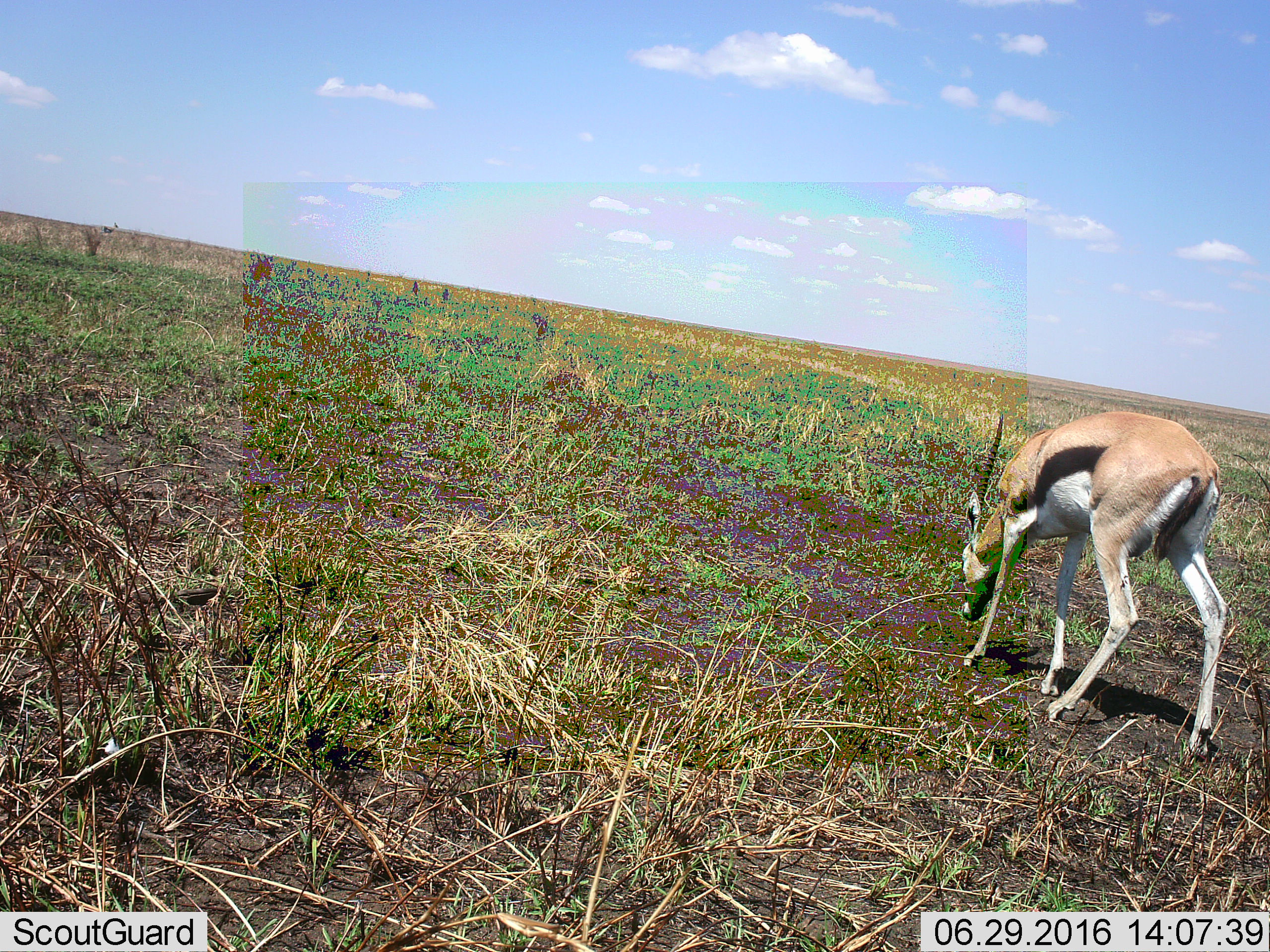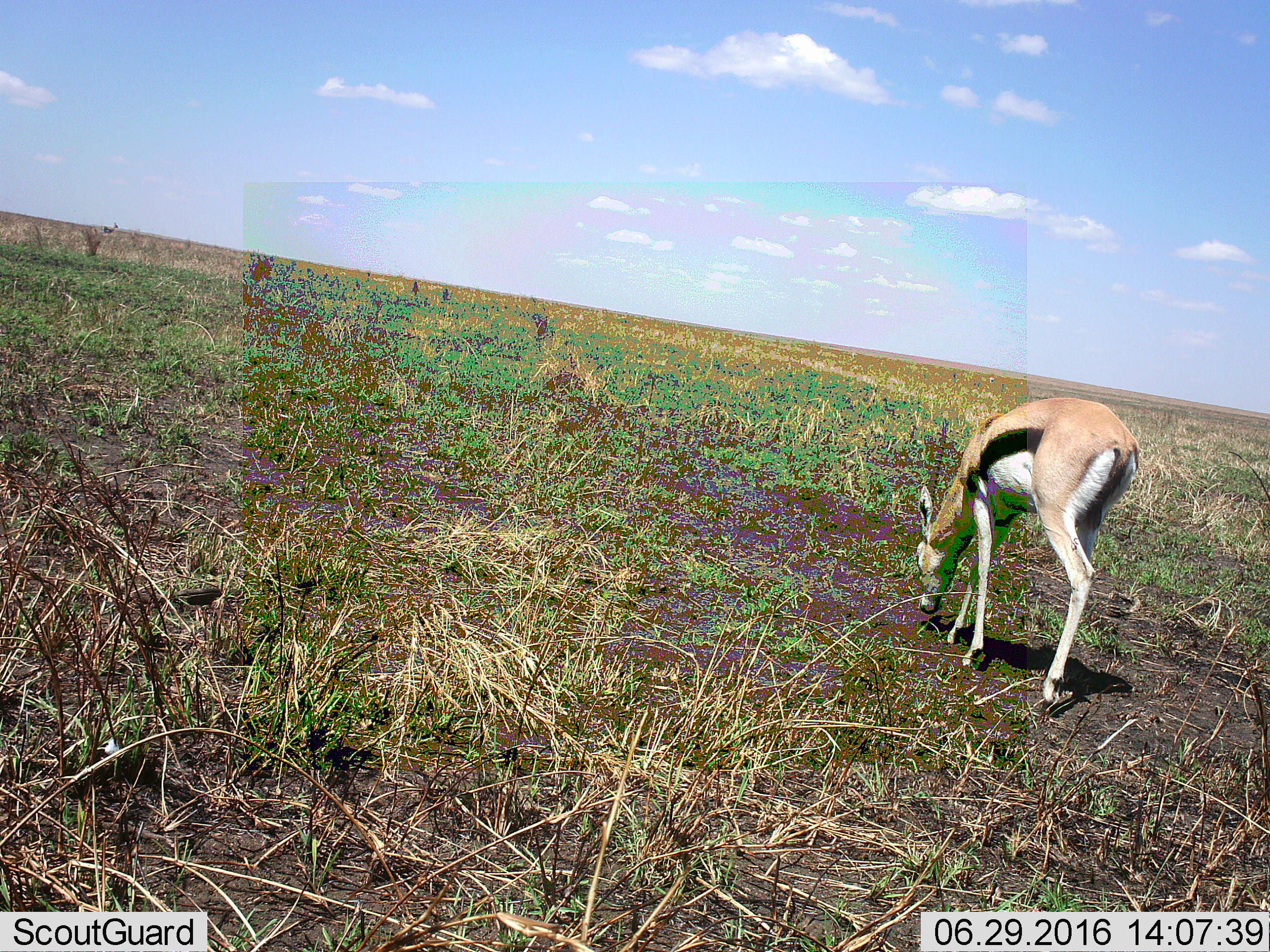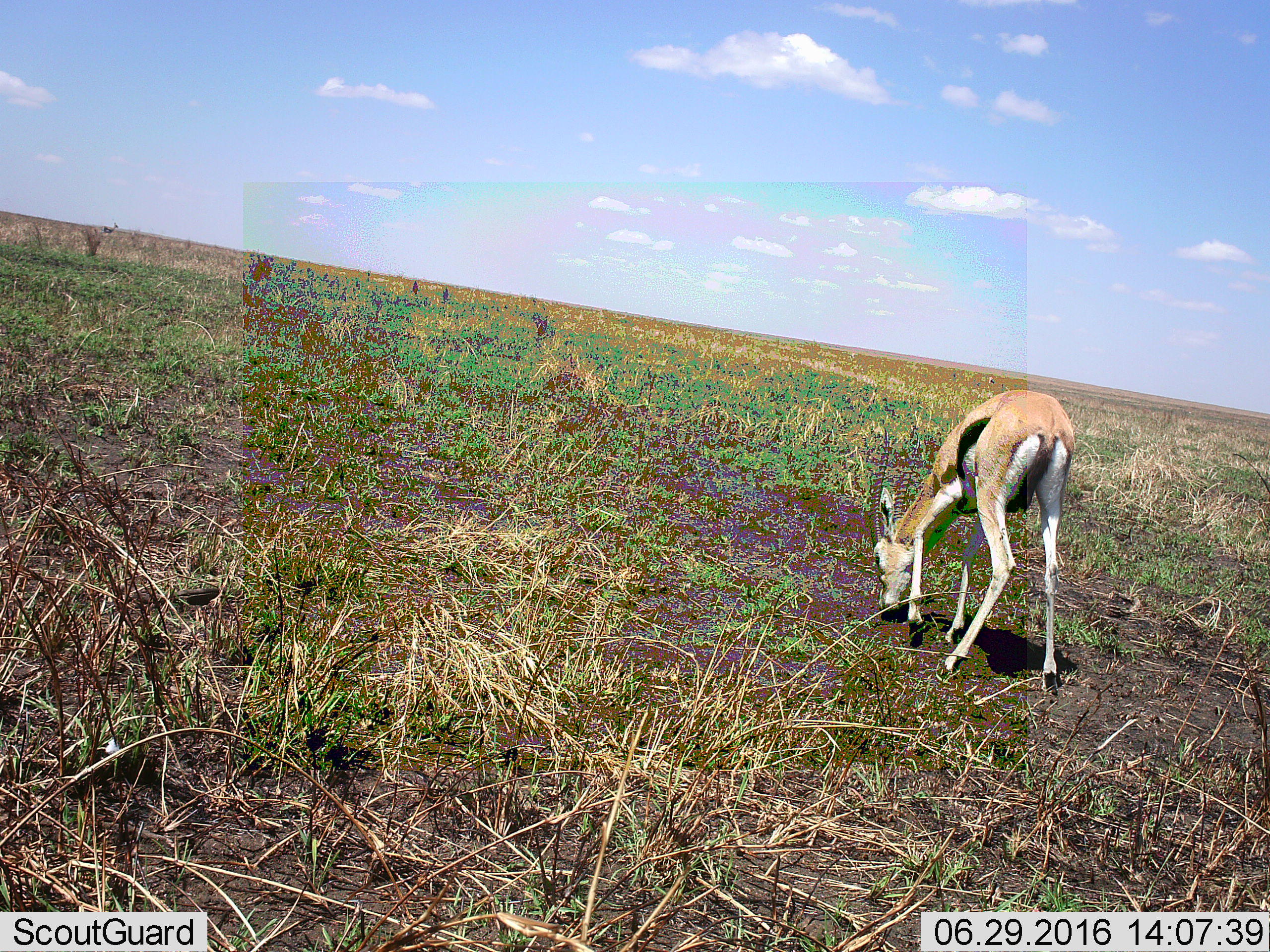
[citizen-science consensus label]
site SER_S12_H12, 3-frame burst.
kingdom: Animalia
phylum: Chordata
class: Mammalia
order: Artiodactyla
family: Bovidae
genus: Eudorcas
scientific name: Eudorcas thomsonii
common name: thomson's gazelle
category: gazellethomsons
Gazellethomsons (thomson's gazelle) (Eudorcas thomsonii), count 1. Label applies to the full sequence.